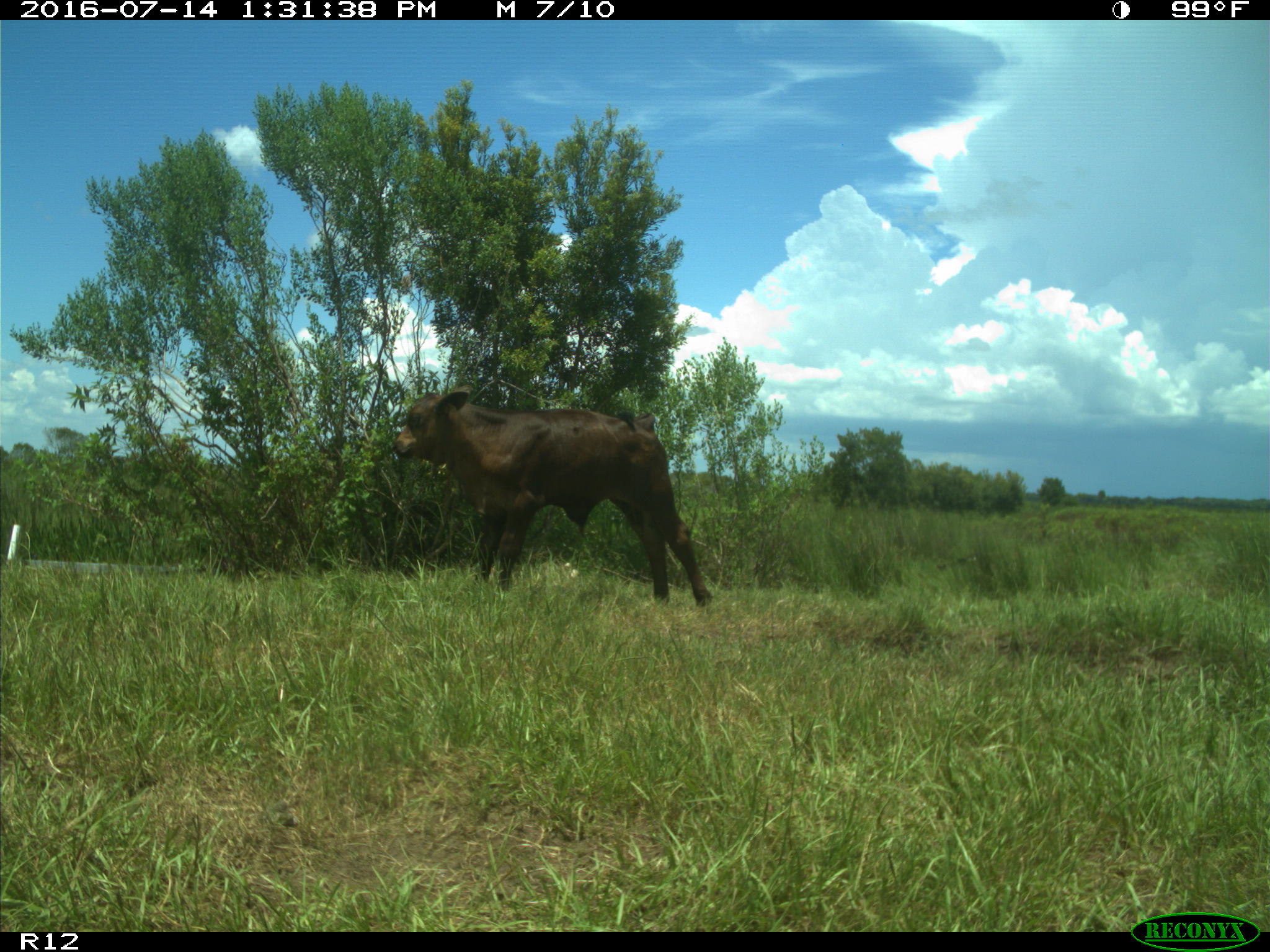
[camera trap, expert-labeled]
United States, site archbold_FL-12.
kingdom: Animalia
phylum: Chordata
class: Mammalia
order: Artiodactyla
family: Bovidae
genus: Bos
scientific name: Bos taurus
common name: domestic cow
Bos taurus (domestic cow).